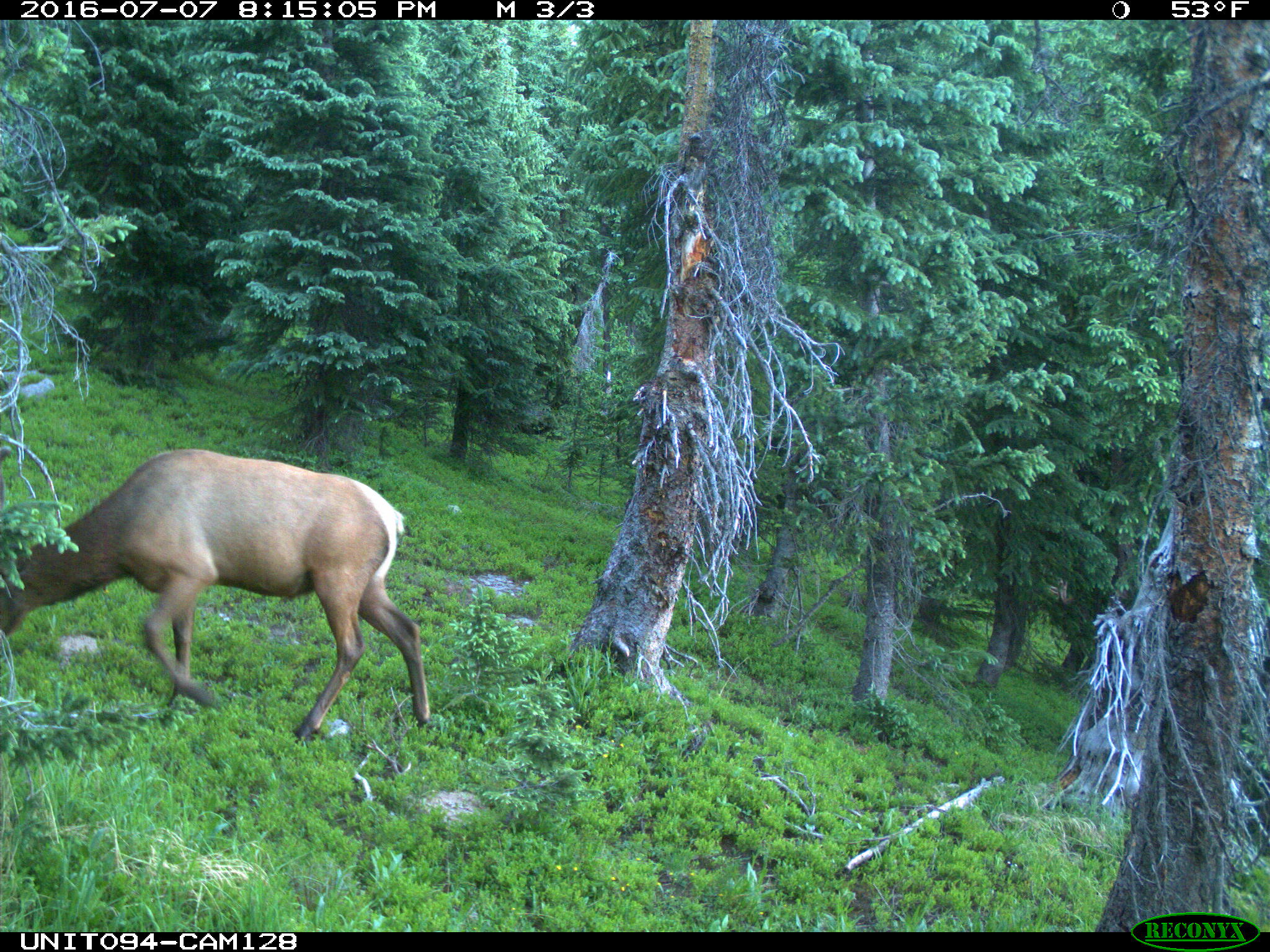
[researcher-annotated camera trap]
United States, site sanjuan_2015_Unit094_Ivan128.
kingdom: Animalia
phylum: Chordata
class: Mammalia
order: Artiodactyla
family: Cervidae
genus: Cervus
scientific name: Cervus elaphus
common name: red deer